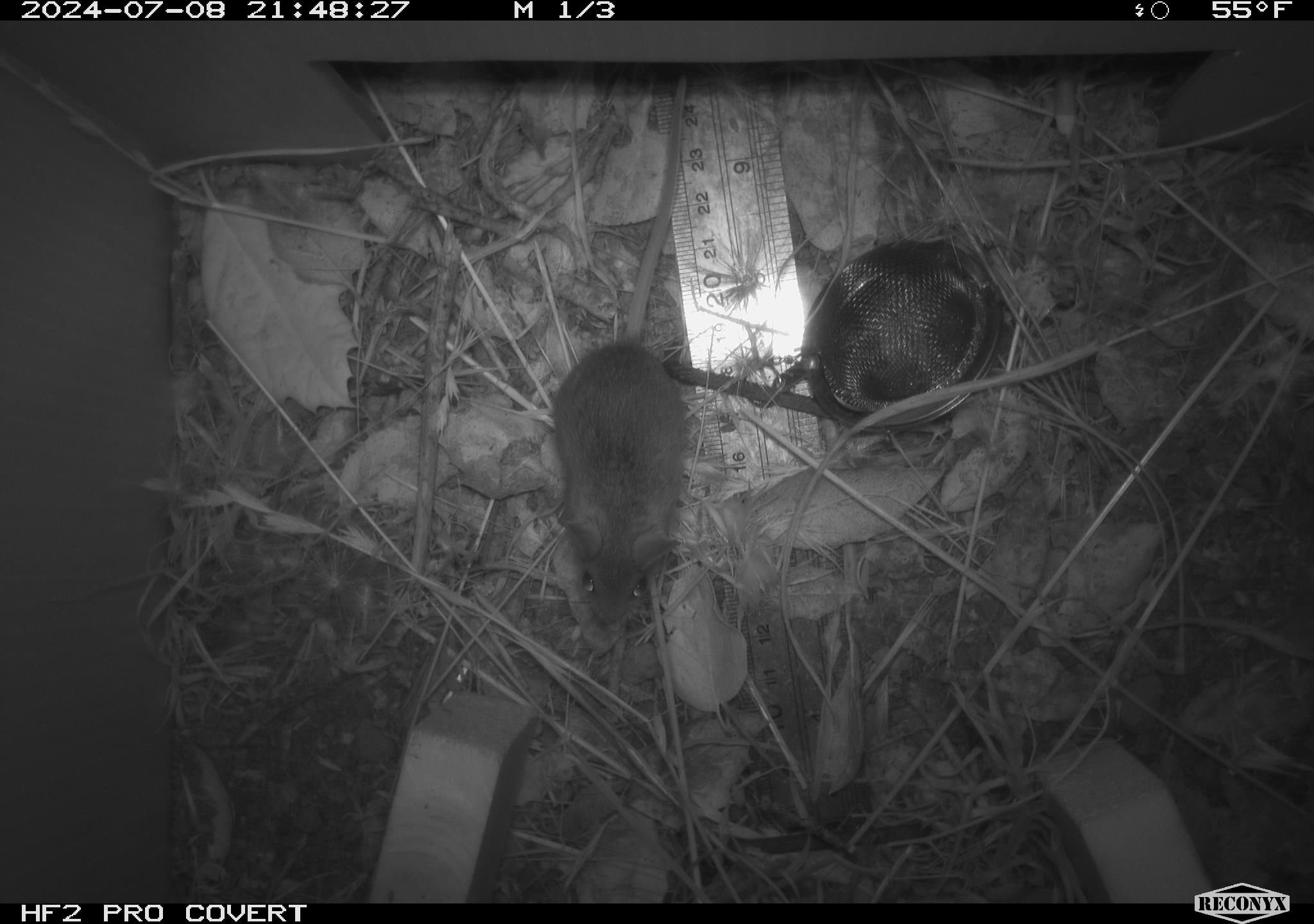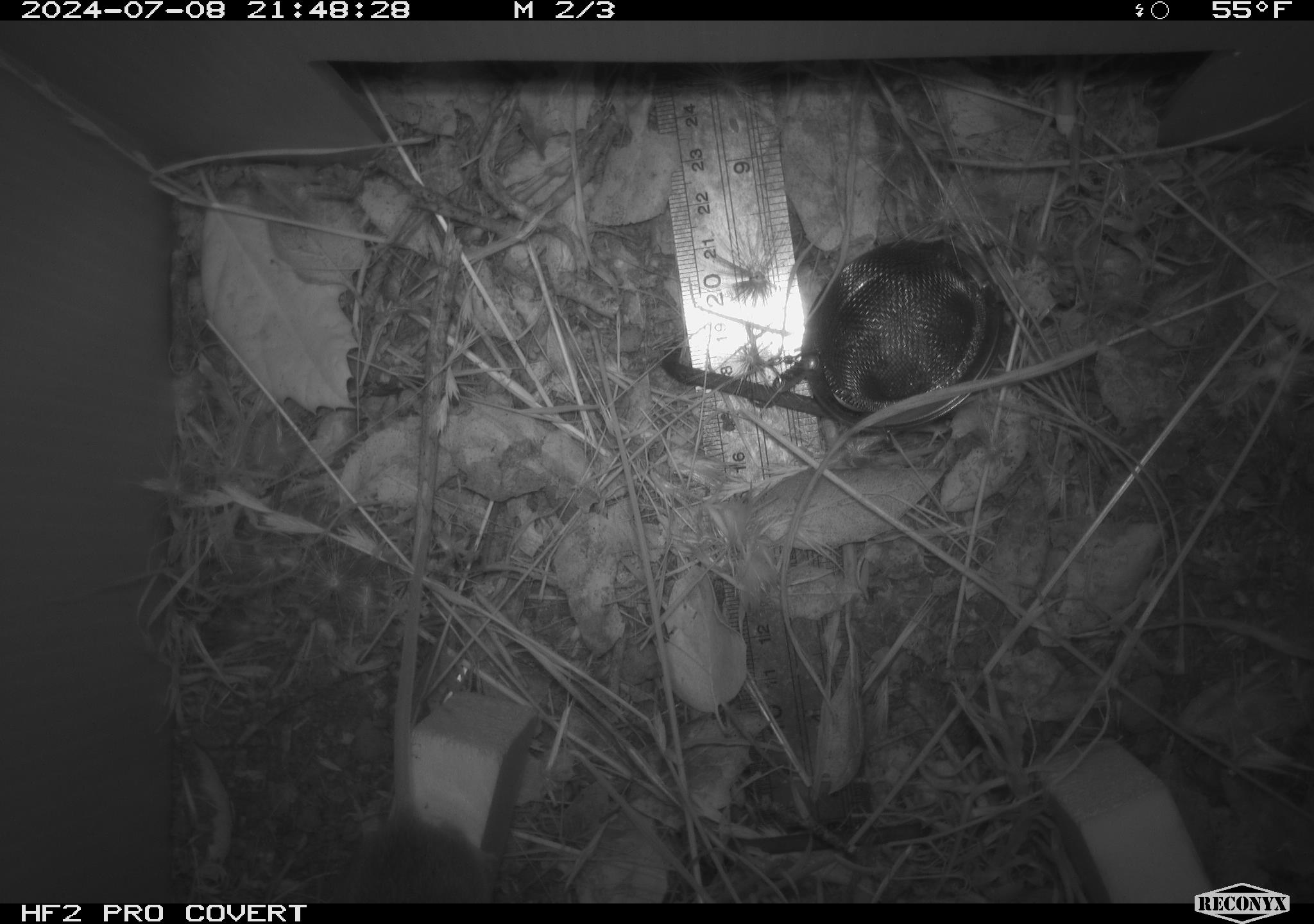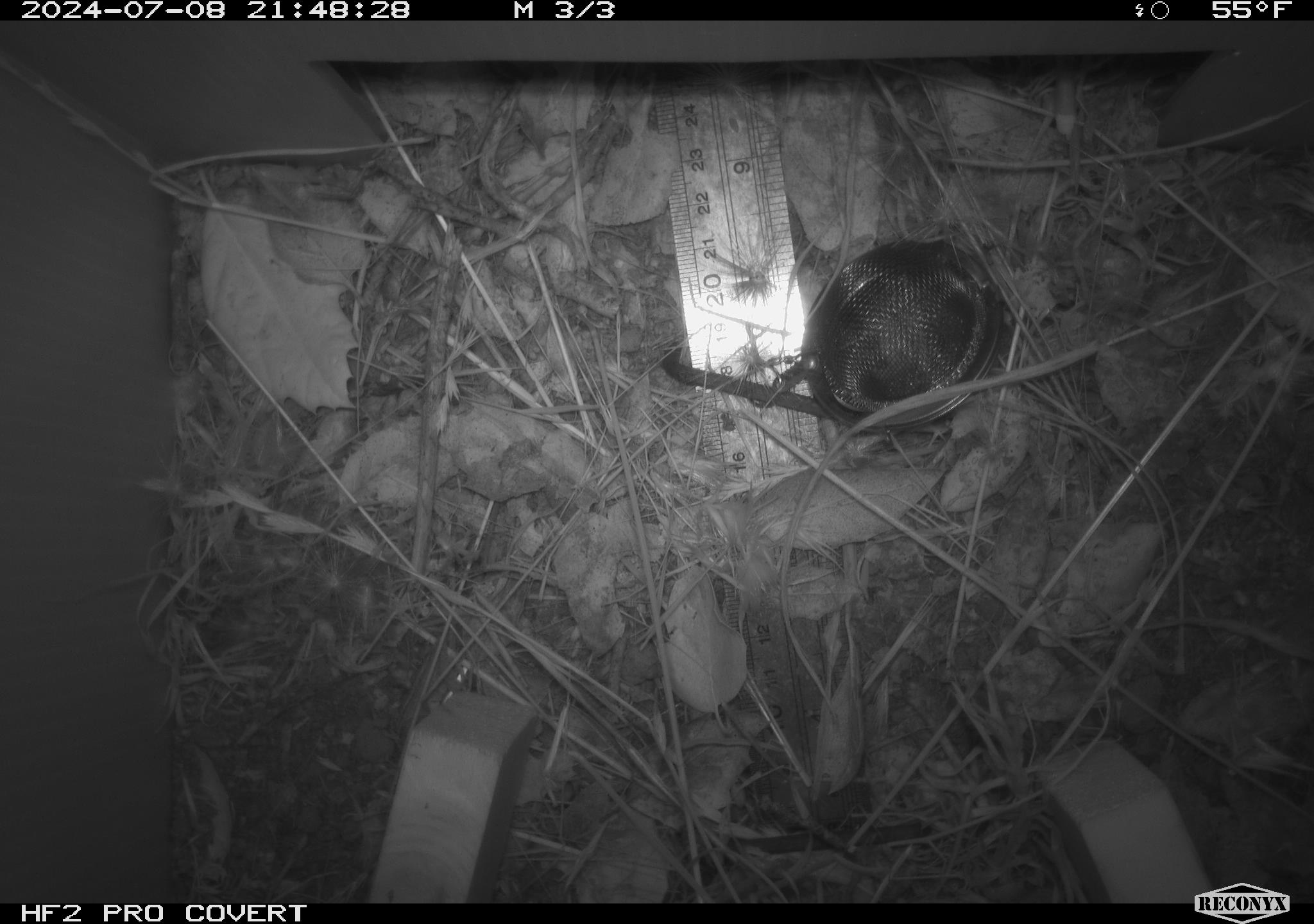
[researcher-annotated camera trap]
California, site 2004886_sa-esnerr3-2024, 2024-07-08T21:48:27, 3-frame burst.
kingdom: Animalia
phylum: Chordata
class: Mammalia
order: Rodentia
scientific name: Rodentia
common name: rodent